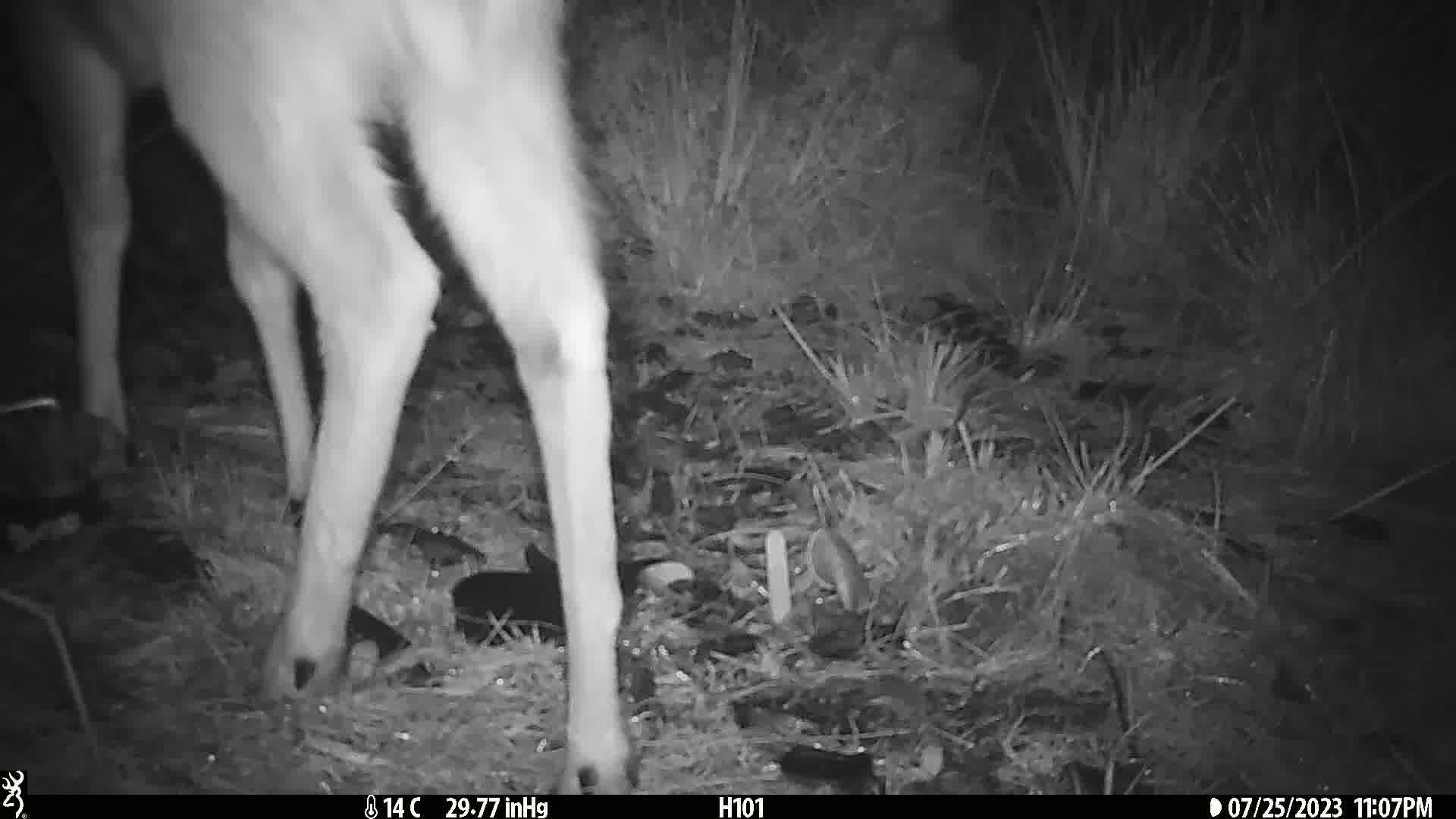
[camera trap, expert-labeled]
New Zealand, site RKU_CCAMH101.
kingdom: Animalia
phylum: Chordata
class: Mammalia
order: Artiodactyla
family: Cervidae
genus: Odocoileus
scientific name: Odocoileus virginianus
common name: white-tailed deer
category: white tailed deer